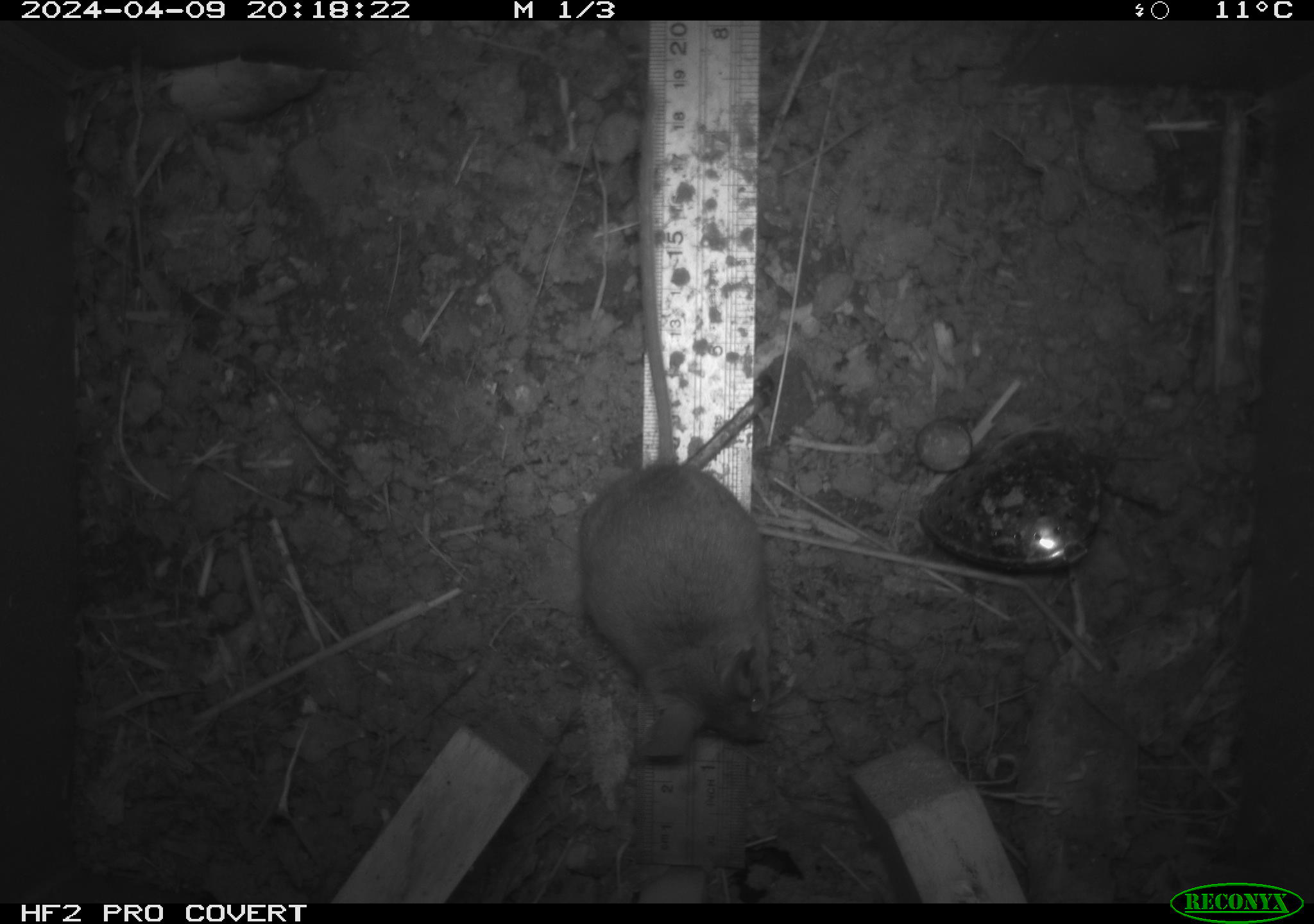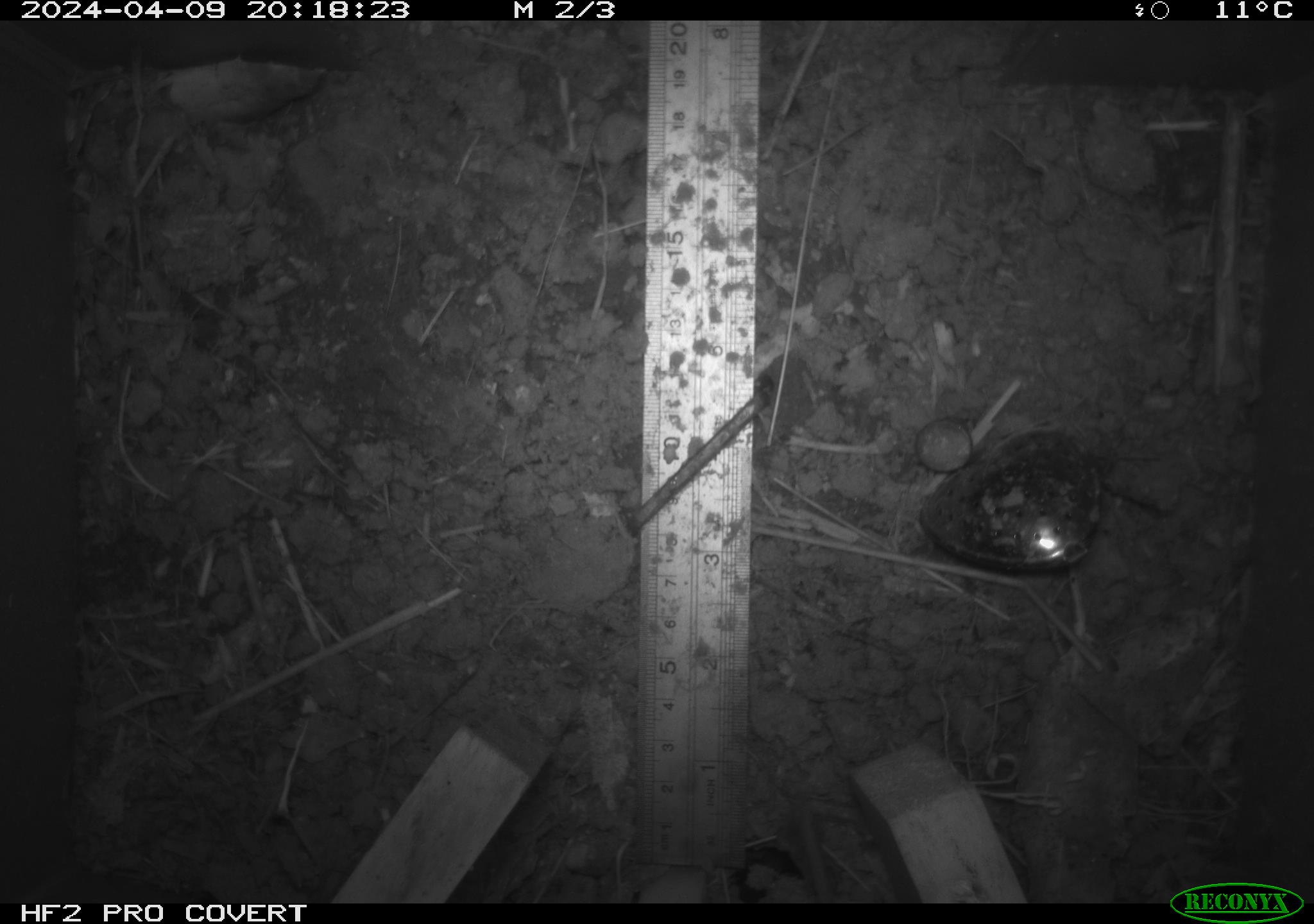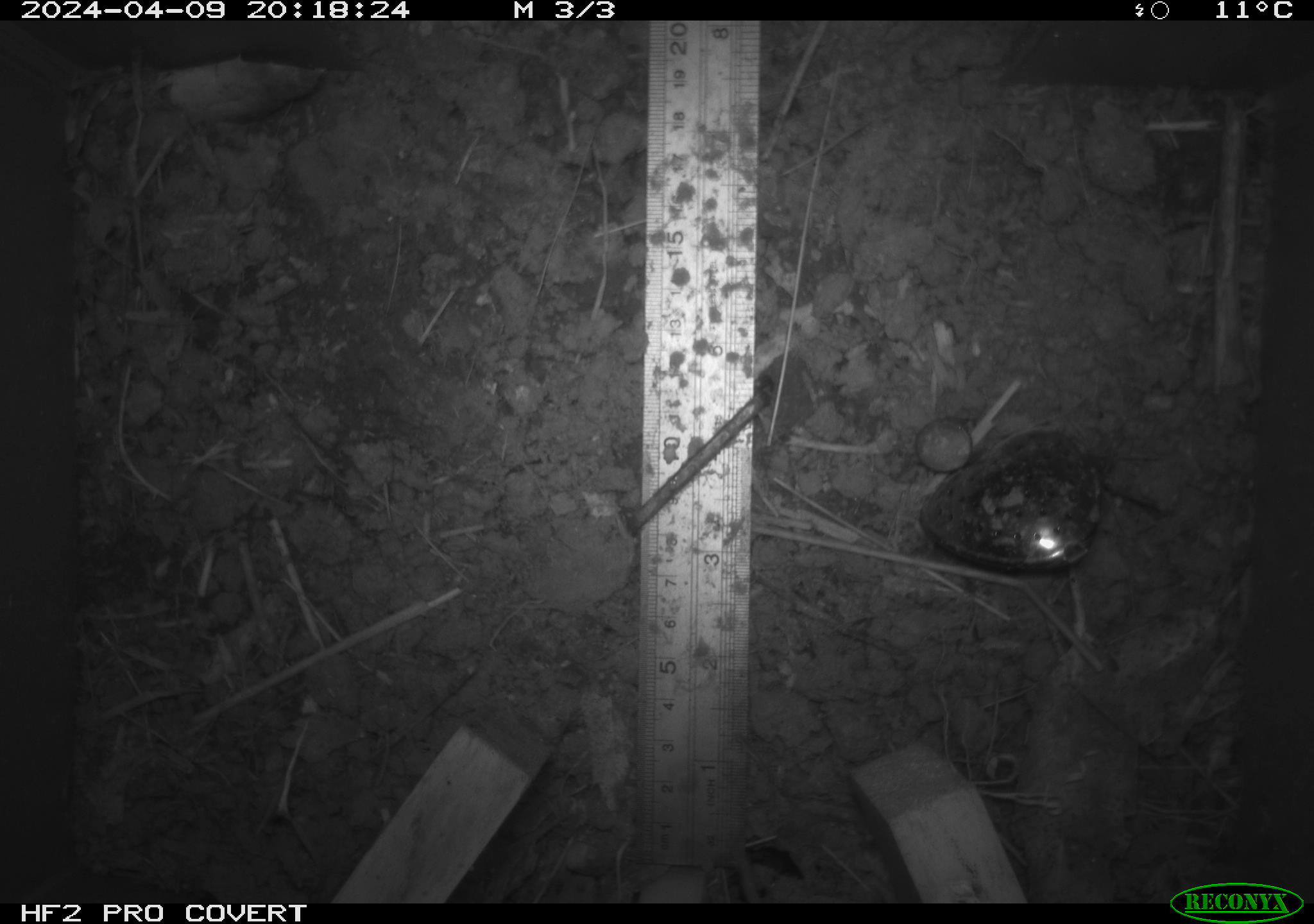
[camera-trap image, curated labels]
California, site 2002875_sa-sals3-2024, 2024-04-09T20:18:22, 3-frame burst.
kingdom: Animalia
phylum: Chordata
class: Mammalia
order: Rodentia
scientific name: Rodentia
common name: mouse species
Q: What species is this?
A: Mouse species (Rodentia).